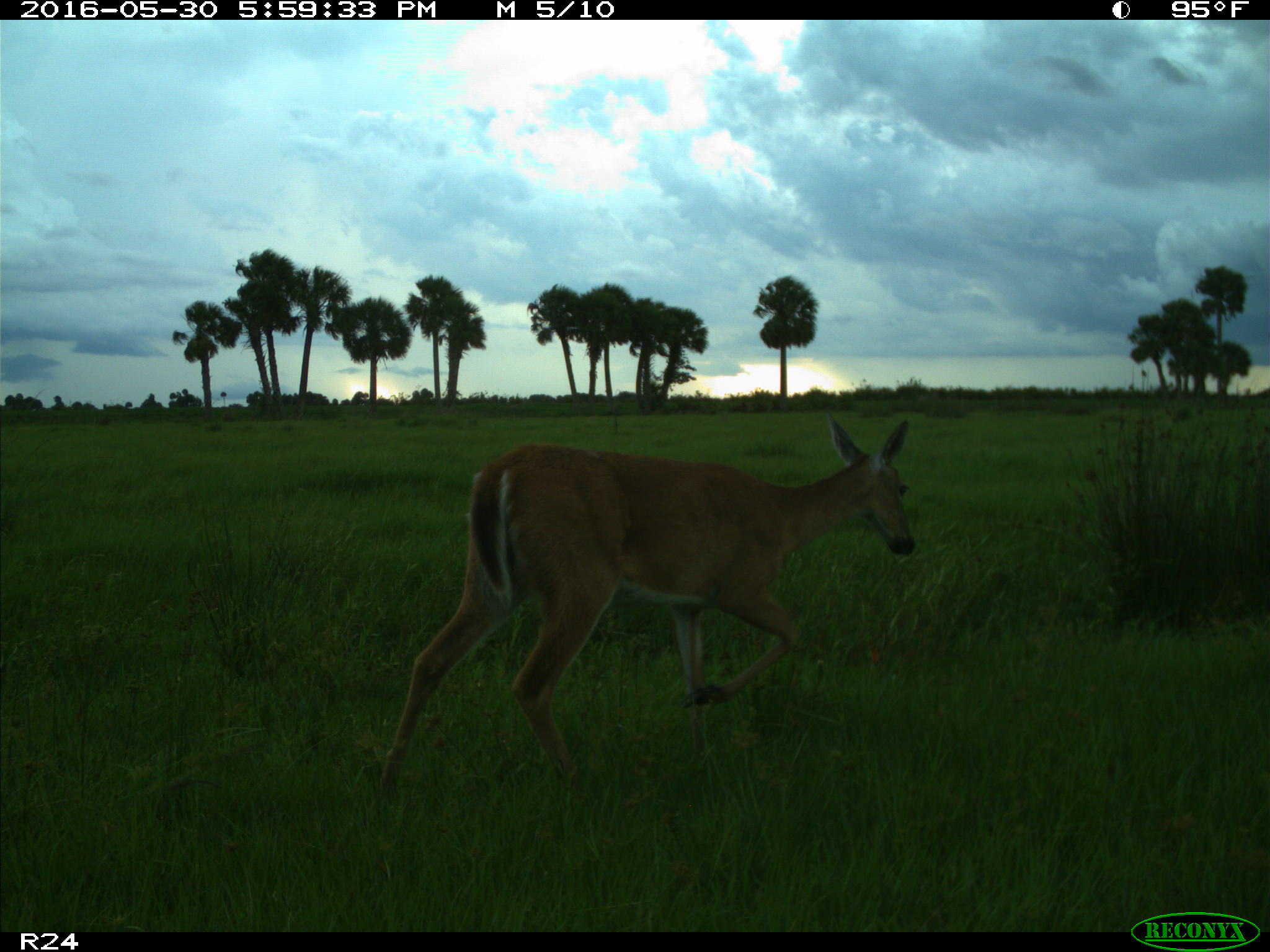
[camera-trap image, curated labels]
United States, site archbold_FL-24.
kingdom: Animalia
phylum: Chordata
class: Mammalia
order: Artiodactyla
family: Cervidae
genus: Odocoileus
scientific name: Odocoileus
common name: deer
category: unidentified deer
Unidentified deer (deer) (Odocoileus).